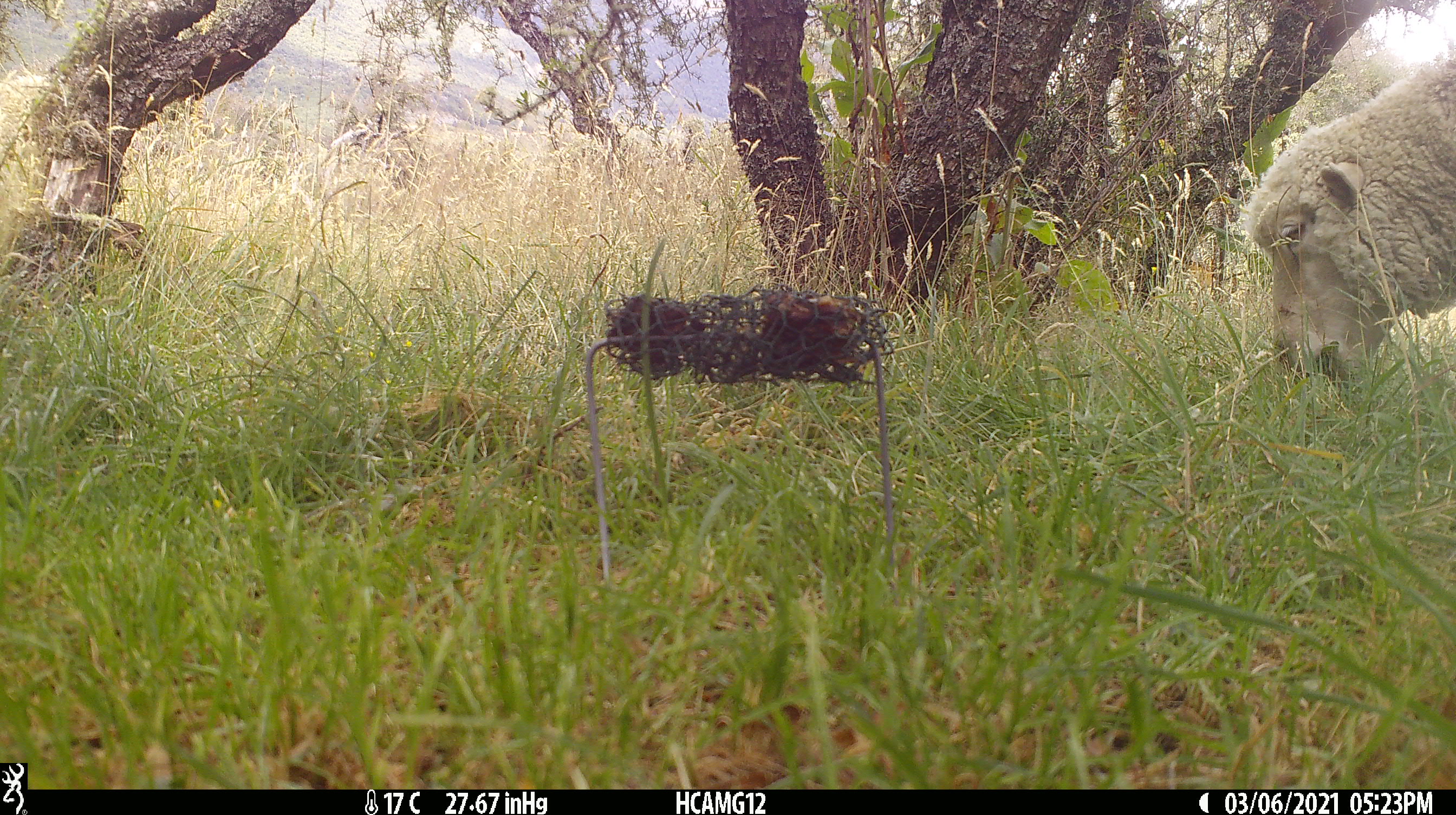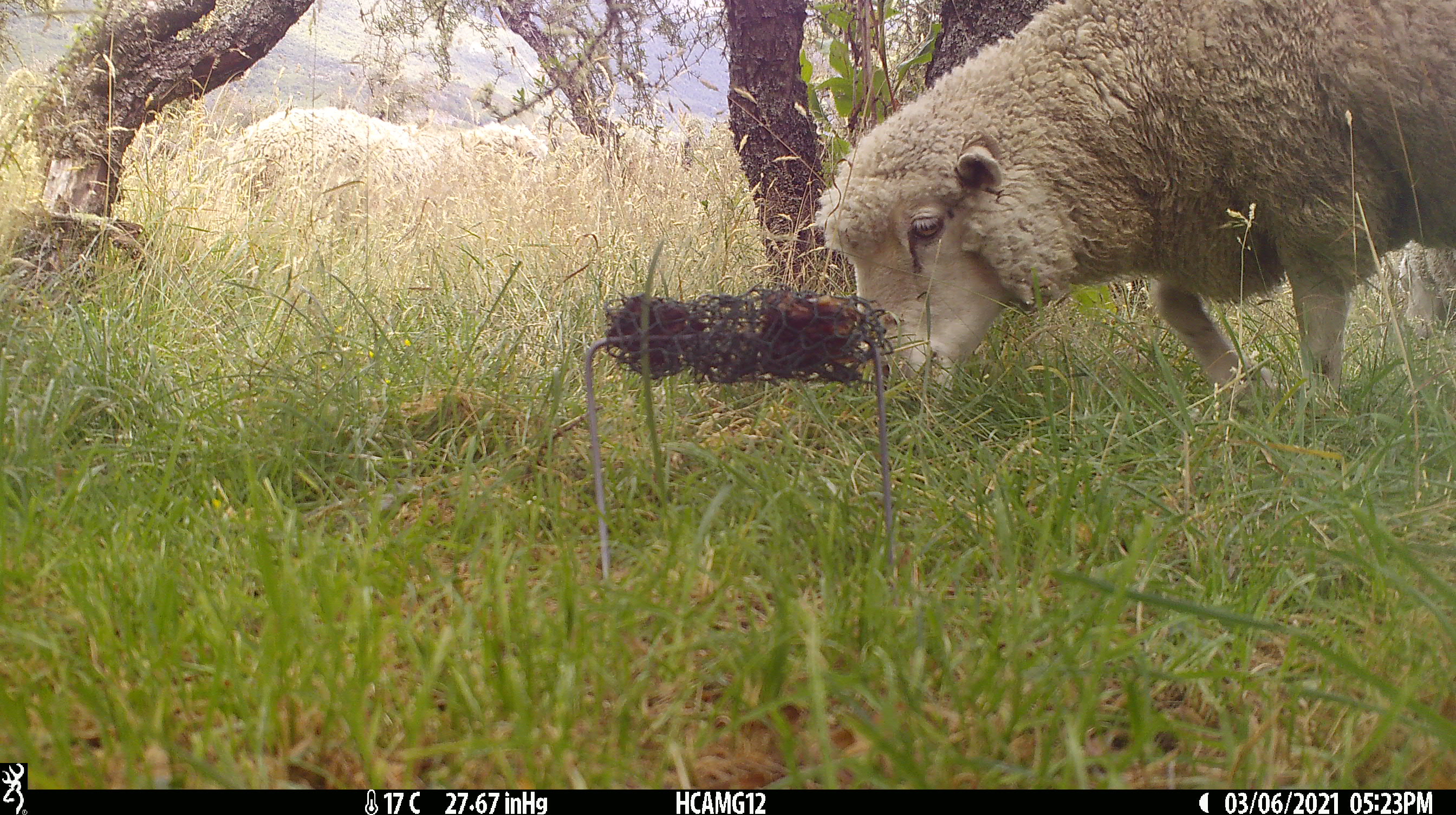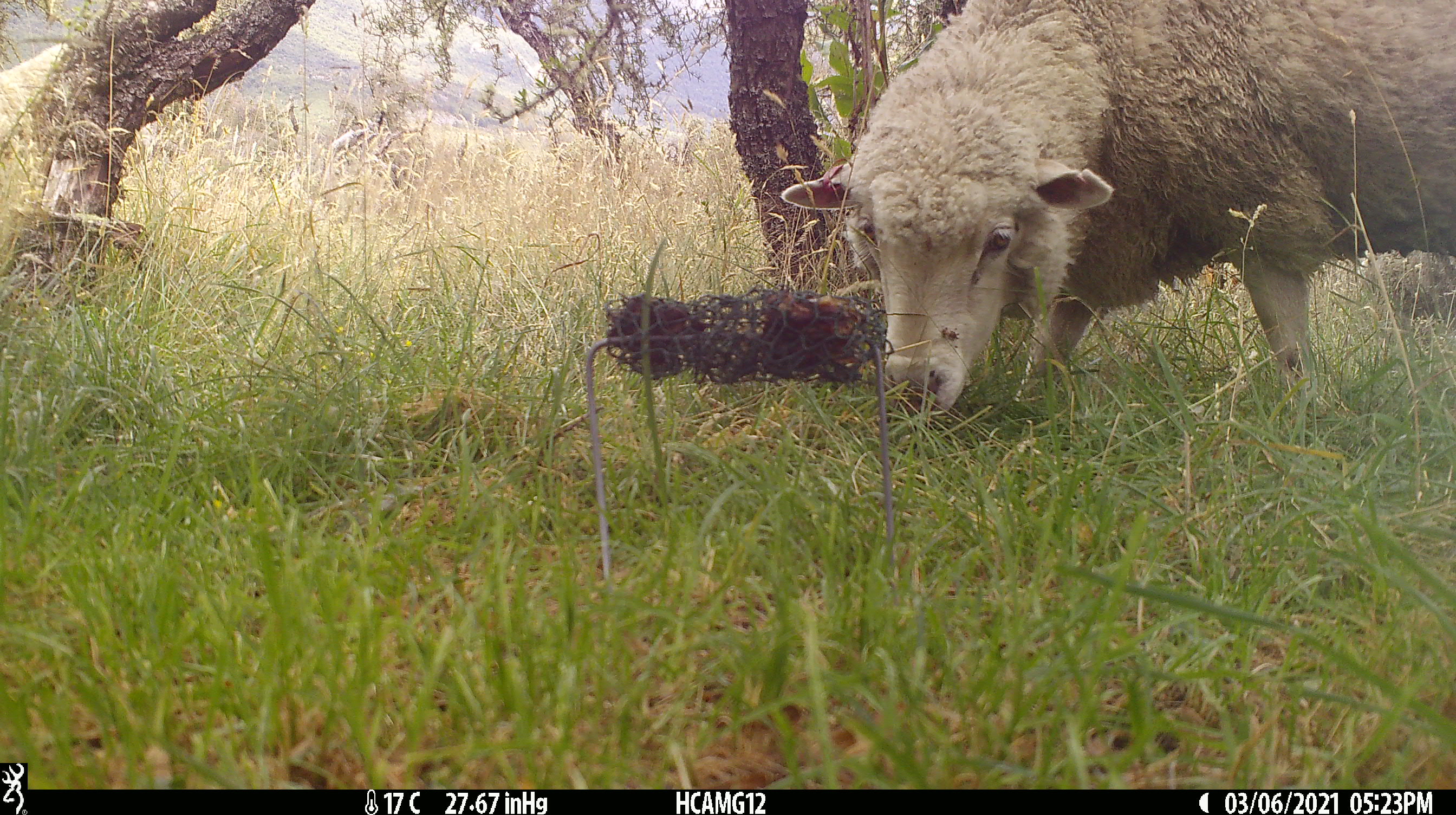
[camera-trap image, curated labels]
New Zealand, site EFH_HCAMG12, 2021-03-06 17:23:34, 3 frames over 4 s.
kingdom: Animalia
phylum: Chordata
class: Mammalia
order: Artiodactyla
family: Bovidae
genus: Ovis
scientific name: Ovis aries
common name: domestic sheep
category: sheep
Sheep (domestic sheep) (Ovis aries).